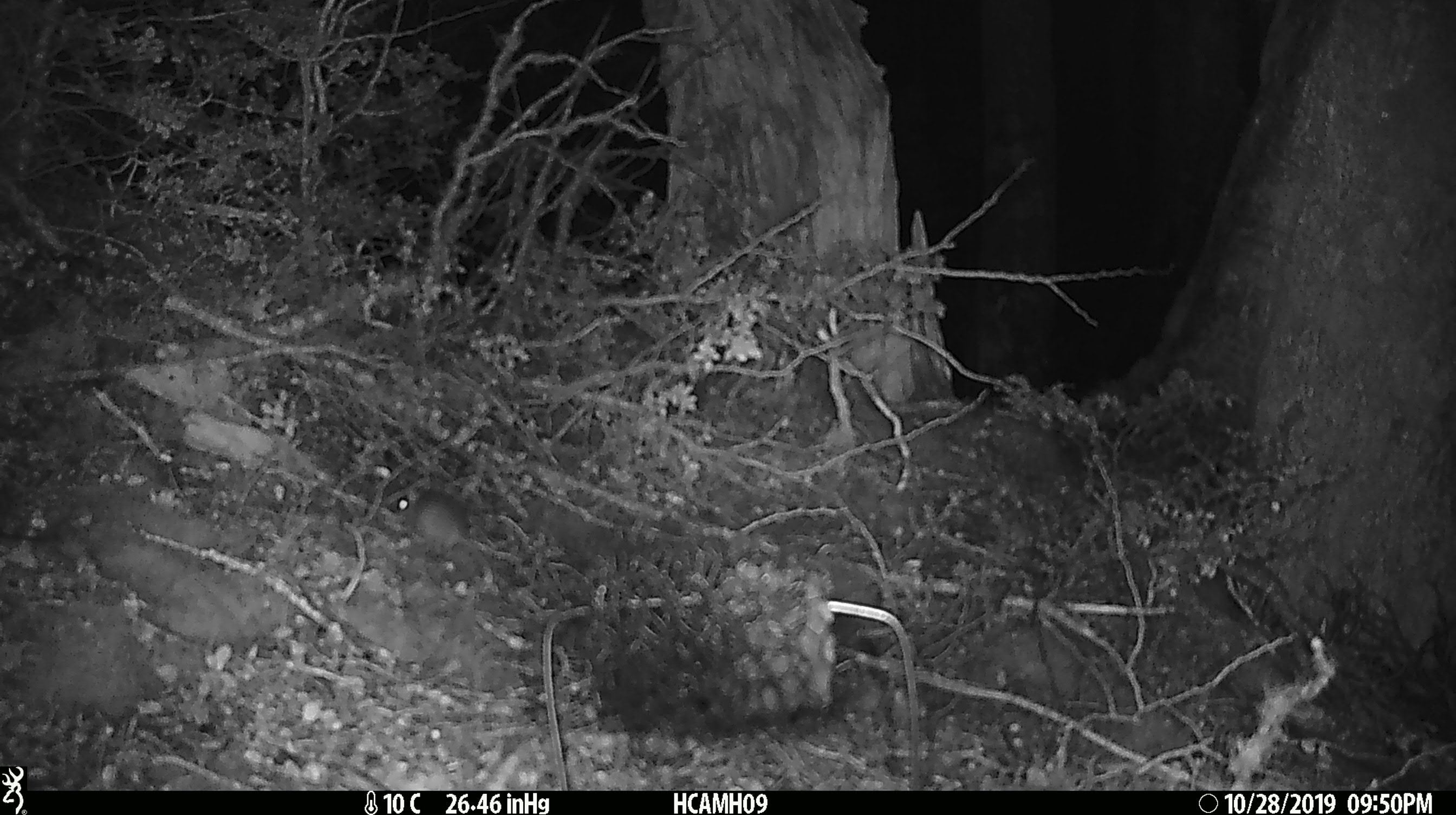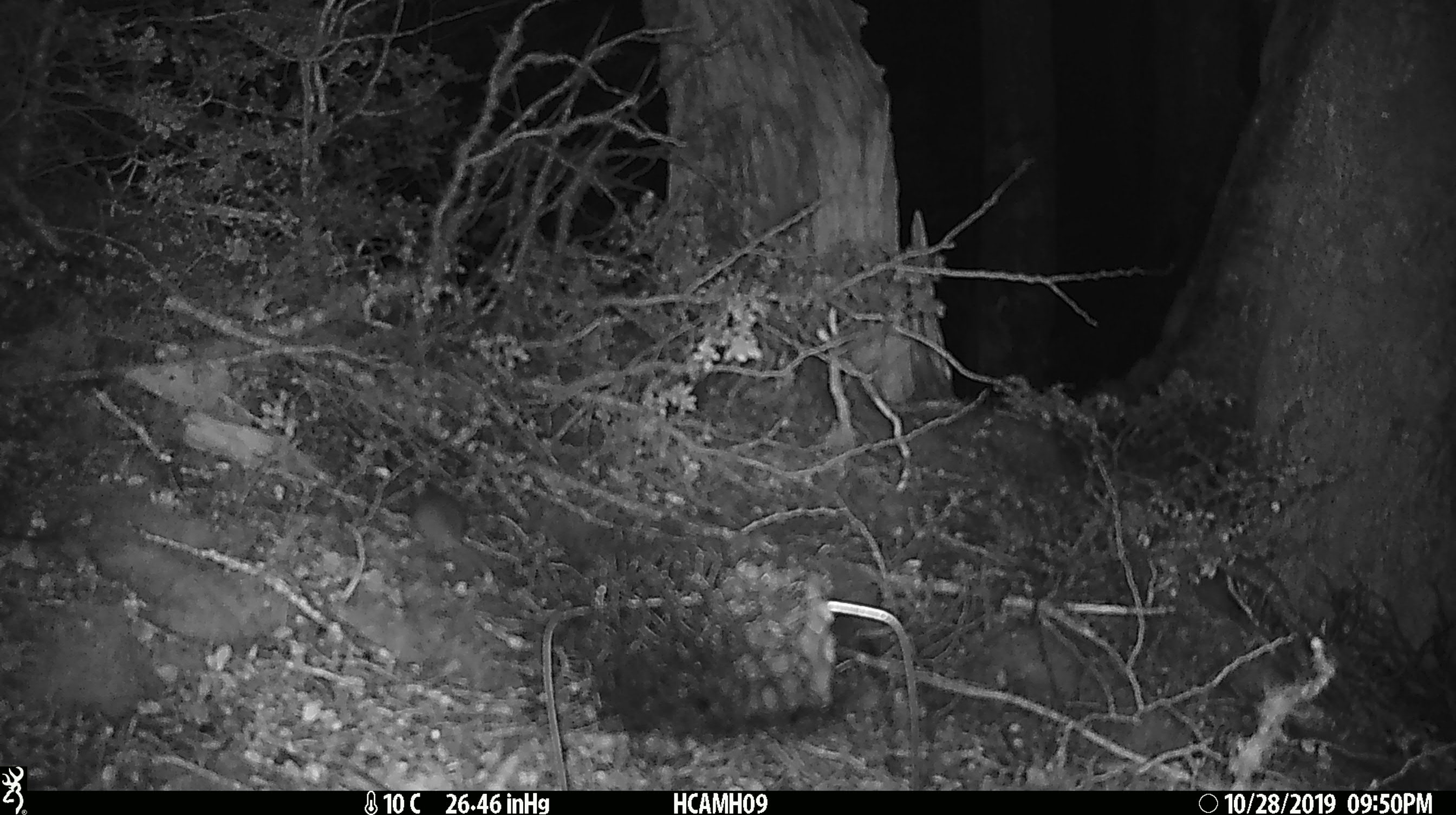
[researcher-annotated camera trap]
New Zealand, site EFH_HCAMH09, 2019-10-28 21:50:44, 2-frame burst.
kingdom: Animalia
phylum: Chordata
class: Mammalia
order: Rodentia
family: Muridae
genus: Mus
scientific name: Mus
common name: mouse